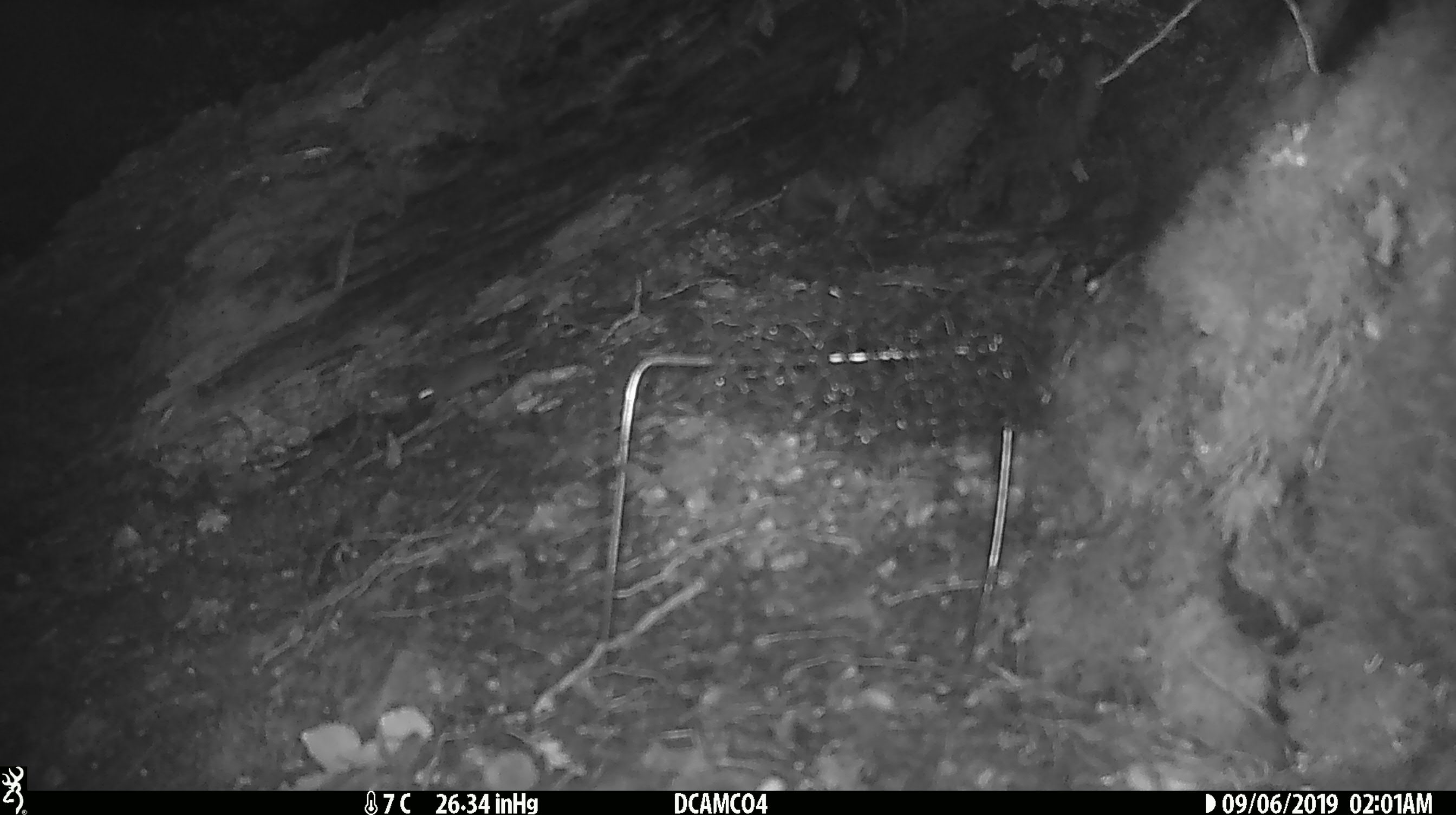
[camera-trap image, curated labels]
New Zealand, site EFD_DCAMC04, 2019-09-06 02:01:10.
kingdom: Animalia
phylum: Chordata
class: Mammalia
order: Rodentia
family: Muridae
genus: Mus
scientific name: Mus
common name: mouse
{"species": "mouse (Mus)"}